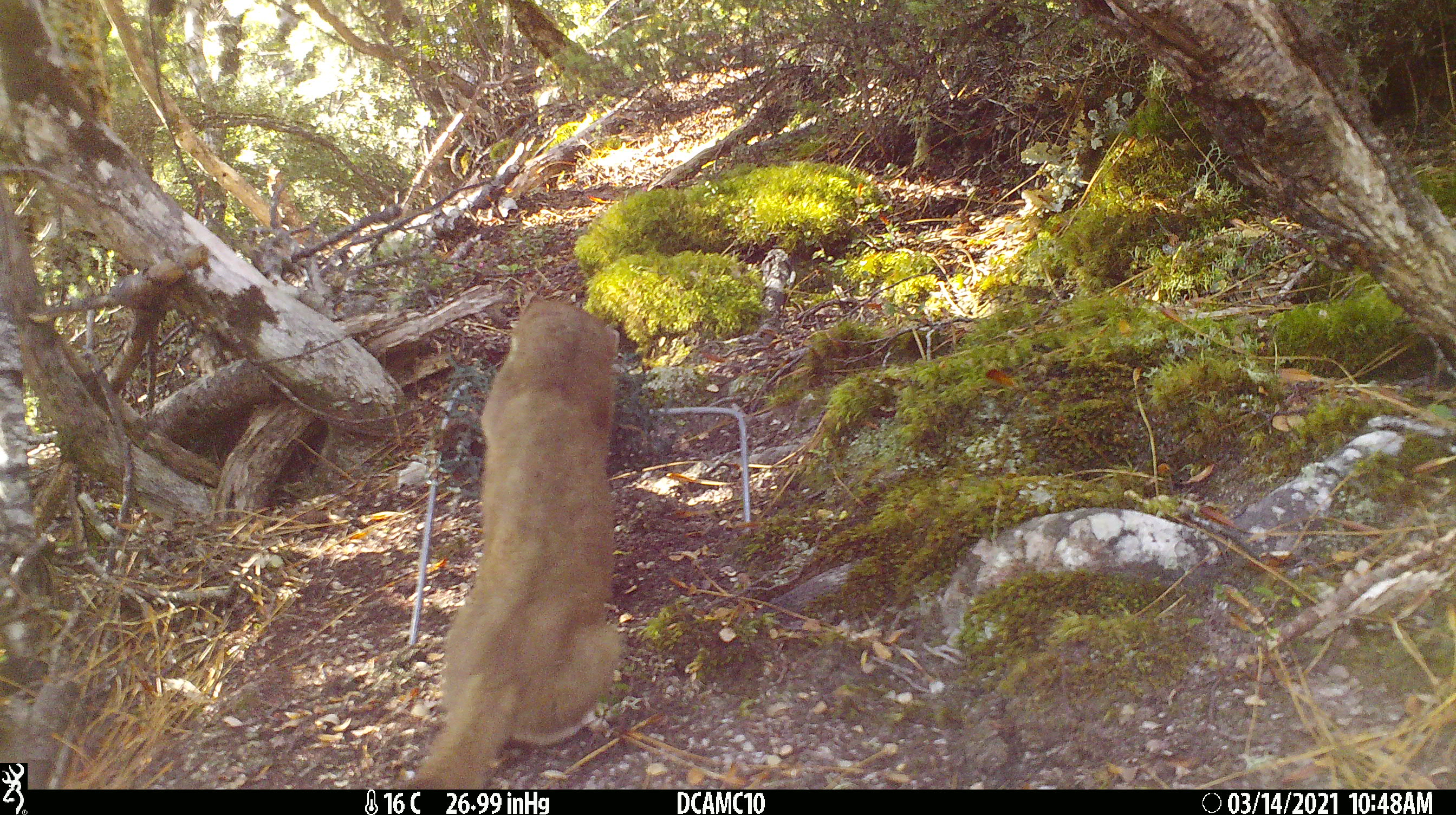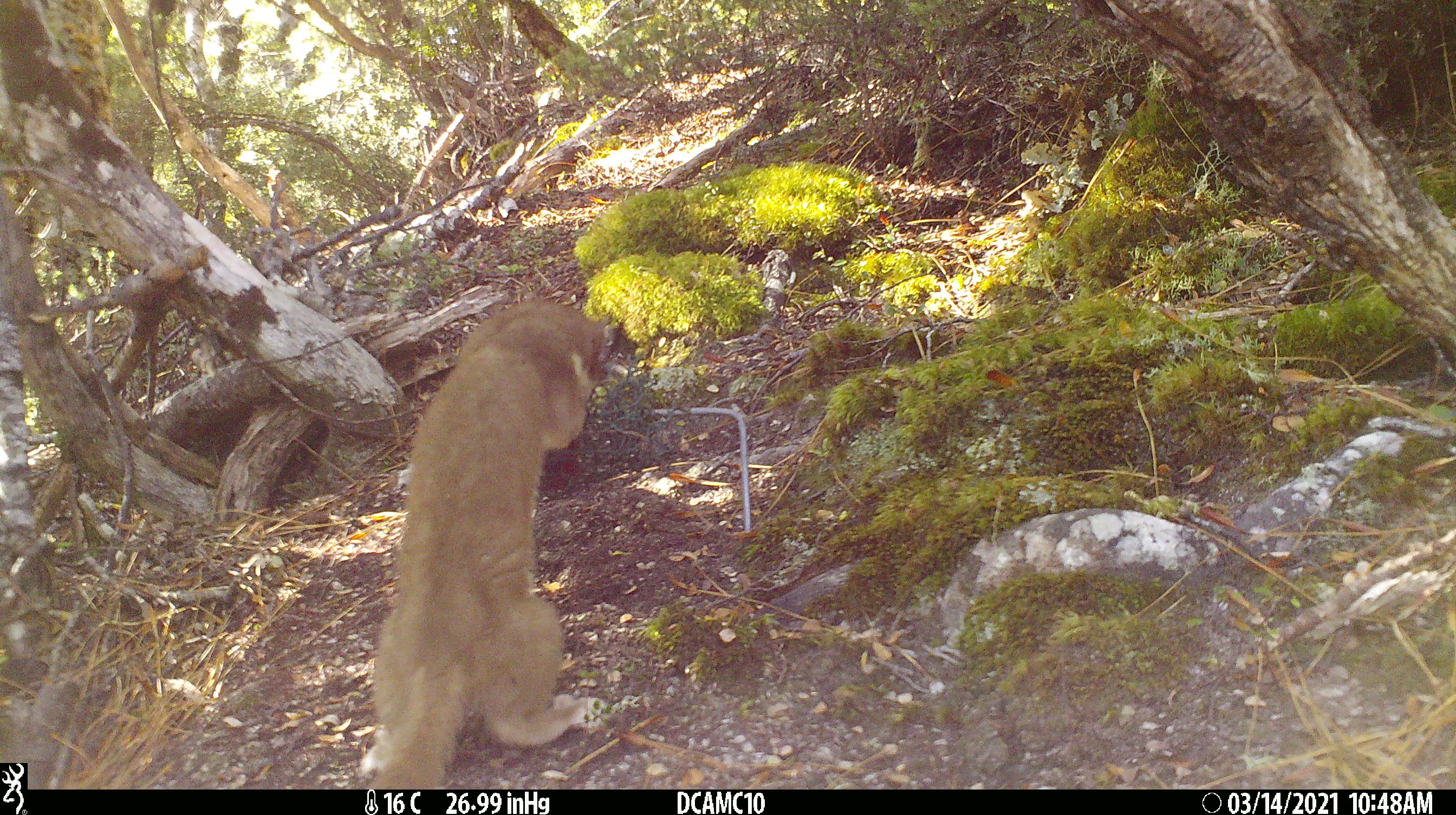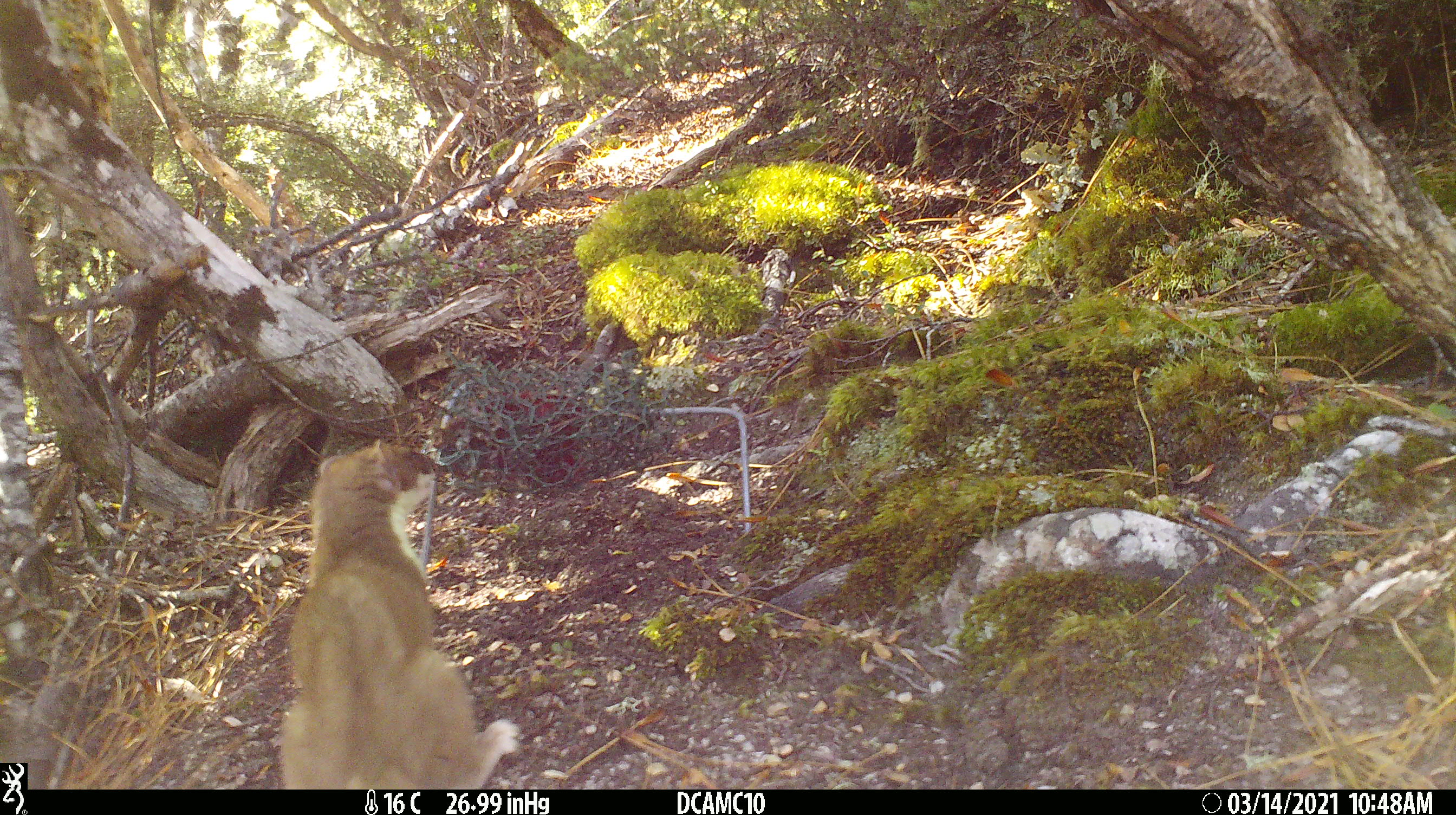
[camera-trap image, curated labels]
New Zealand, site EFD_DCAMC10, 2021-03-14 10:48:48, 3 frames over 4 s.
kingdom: Animalia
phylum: Chordata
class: Mammalia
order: Carnivora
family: Mustelidae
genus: Mustela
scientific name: Mustela erminea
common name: stoat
Stoat (Mustela erminea).